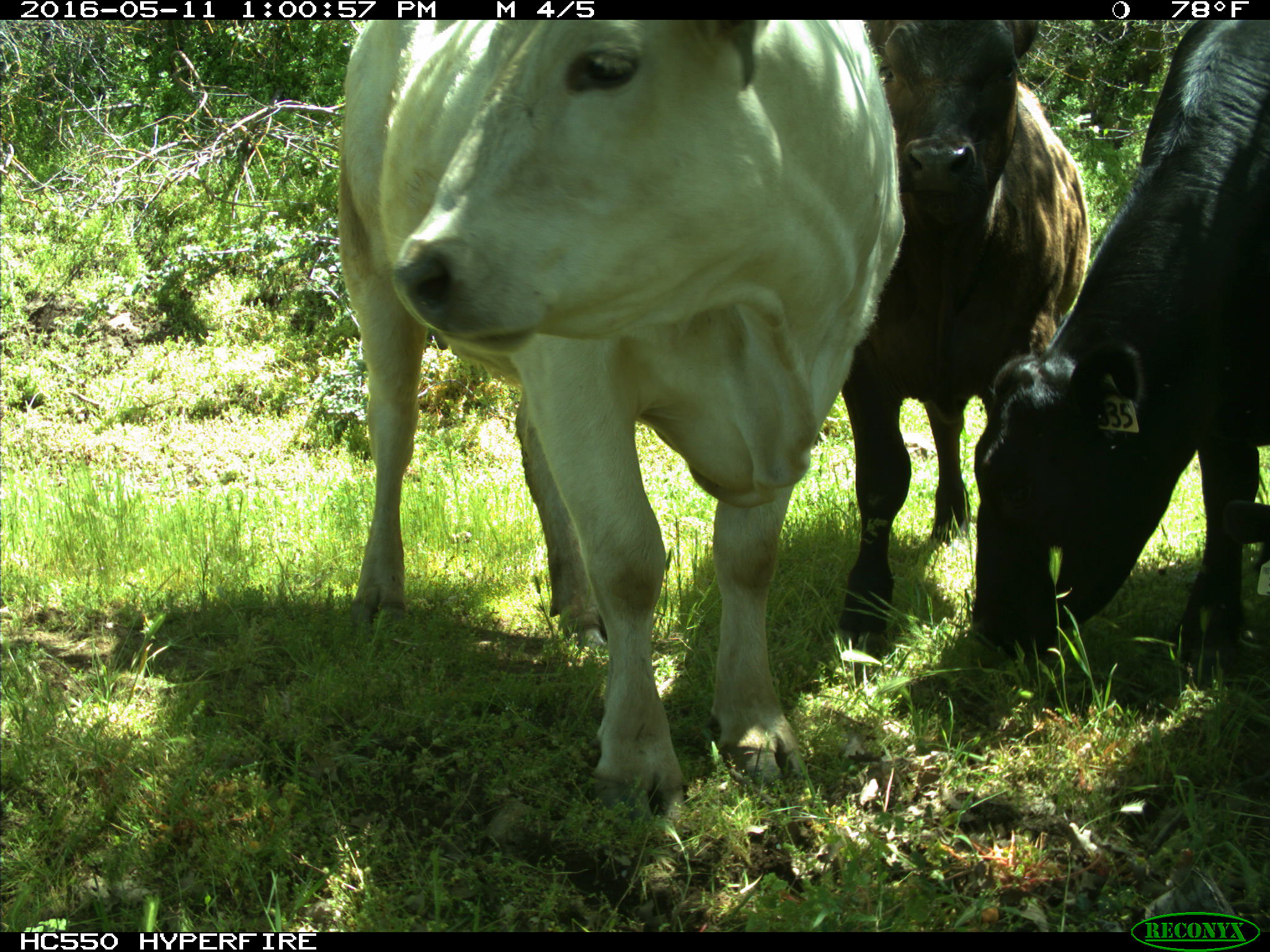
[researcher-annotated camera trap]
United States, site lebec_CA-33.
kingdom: Animalia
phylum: Chordata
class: Mammalia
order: Artiodactyla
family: Bovidae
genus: Bos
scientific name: Bos taurus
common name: domestic cow